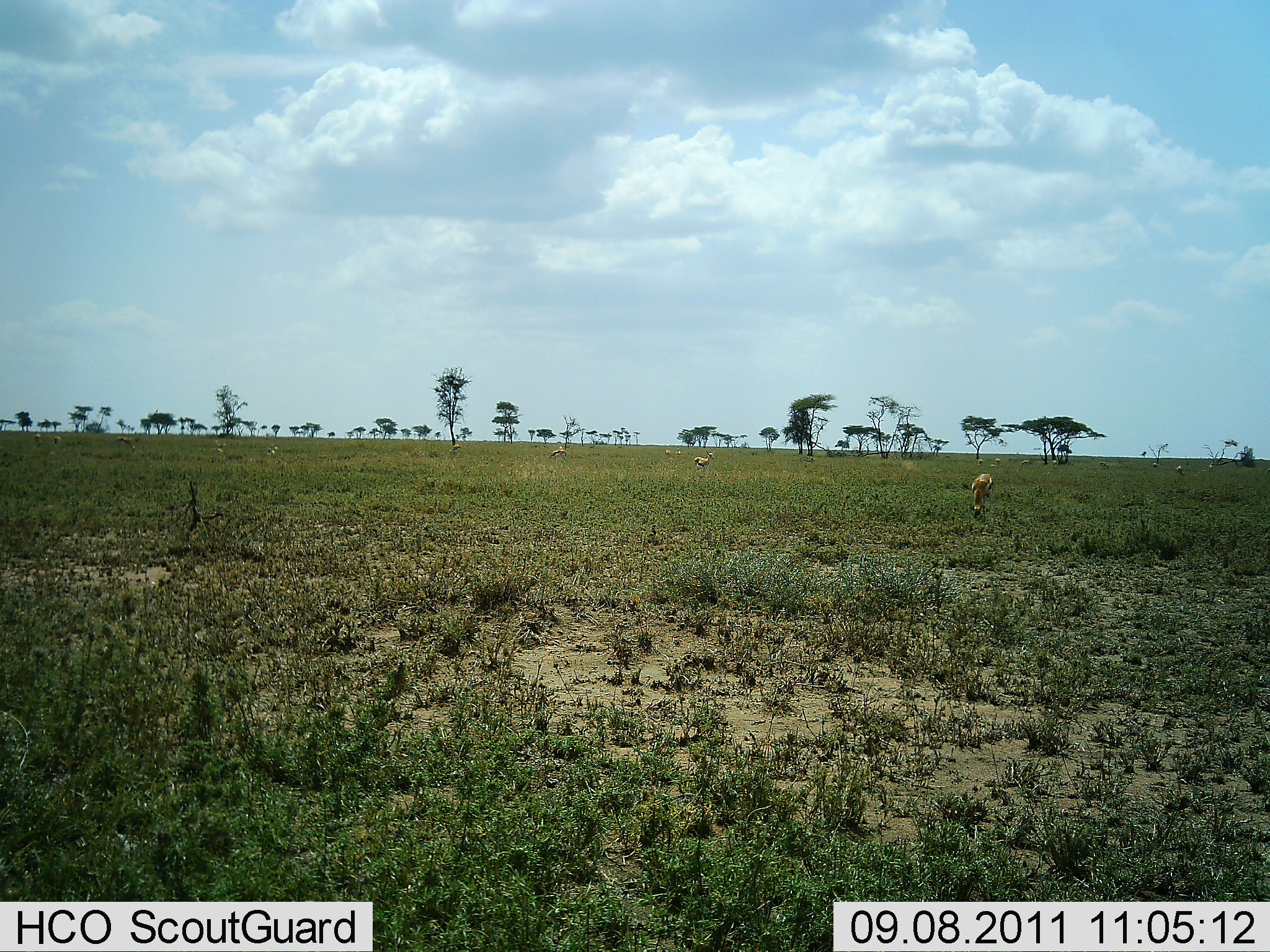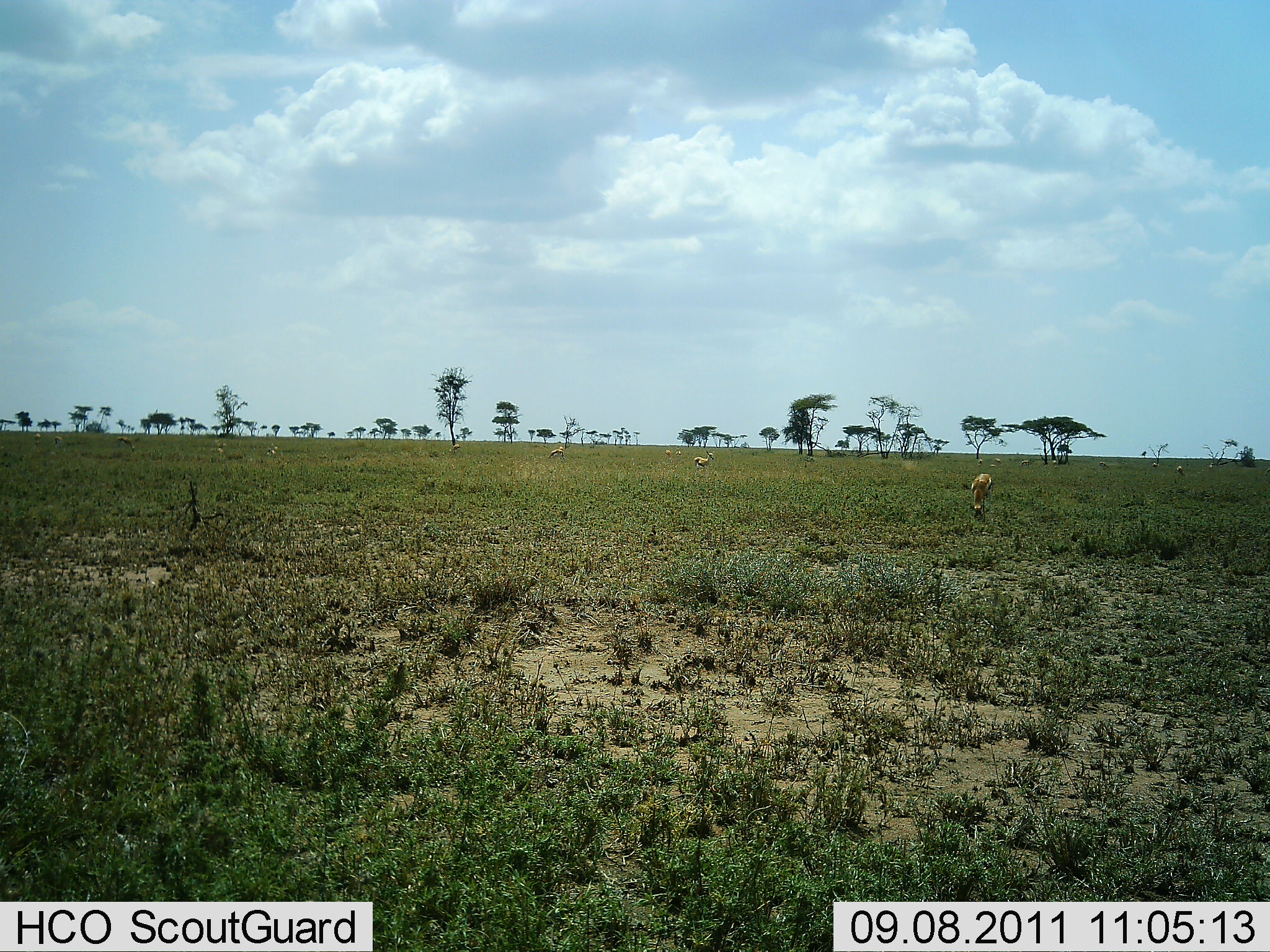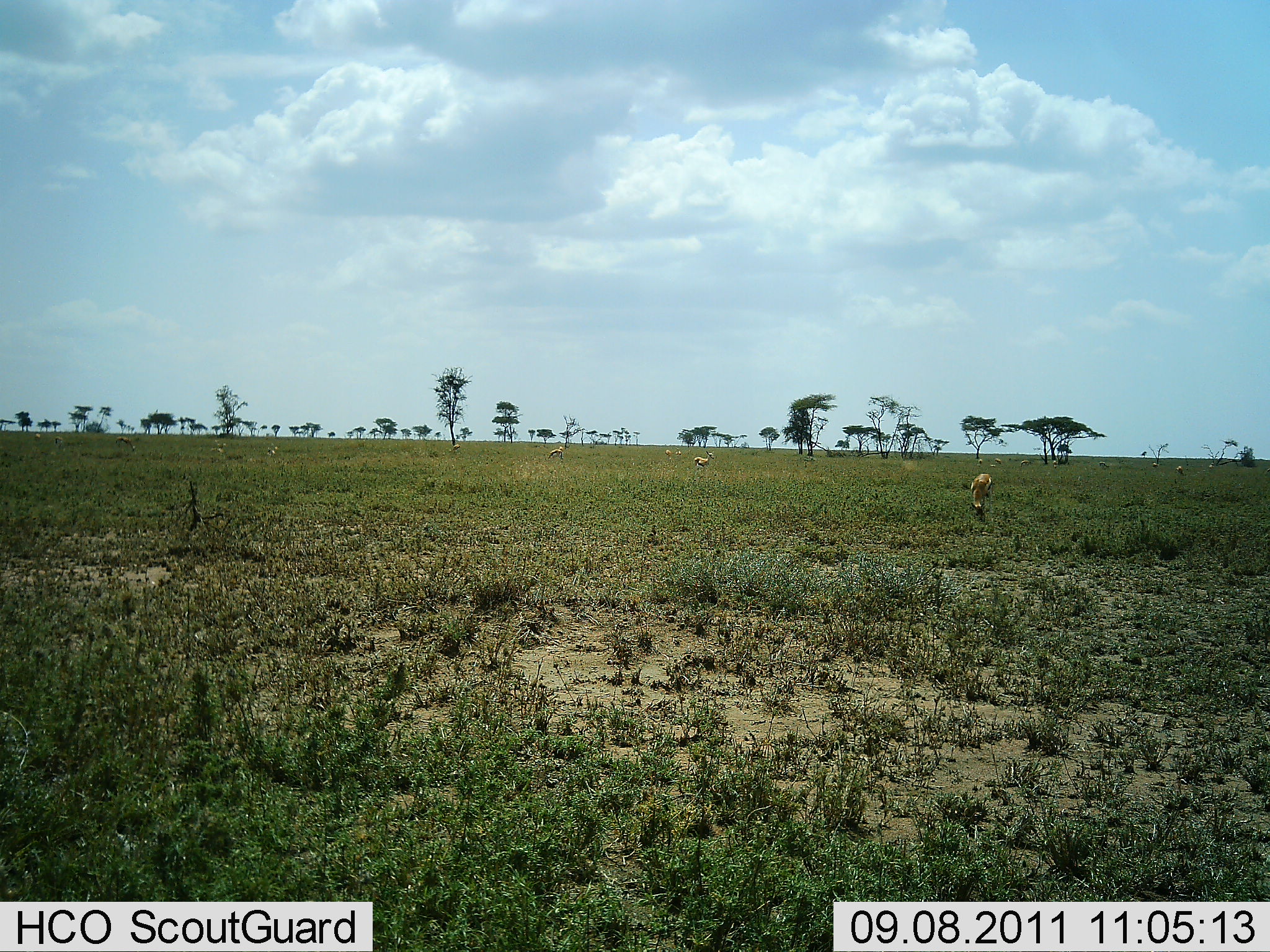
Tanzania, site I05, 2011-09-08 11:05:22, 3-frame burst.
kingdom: Animalia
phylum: Chordata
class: Mammalia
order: Artiodactyla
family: Bovidae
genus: Eudorcas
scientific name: Eudorcas thomsonii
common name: thomson's gazelle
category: gazellethomsons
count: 6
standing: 50%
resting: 0%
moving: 0%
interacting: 0%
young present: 0%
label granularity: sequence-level